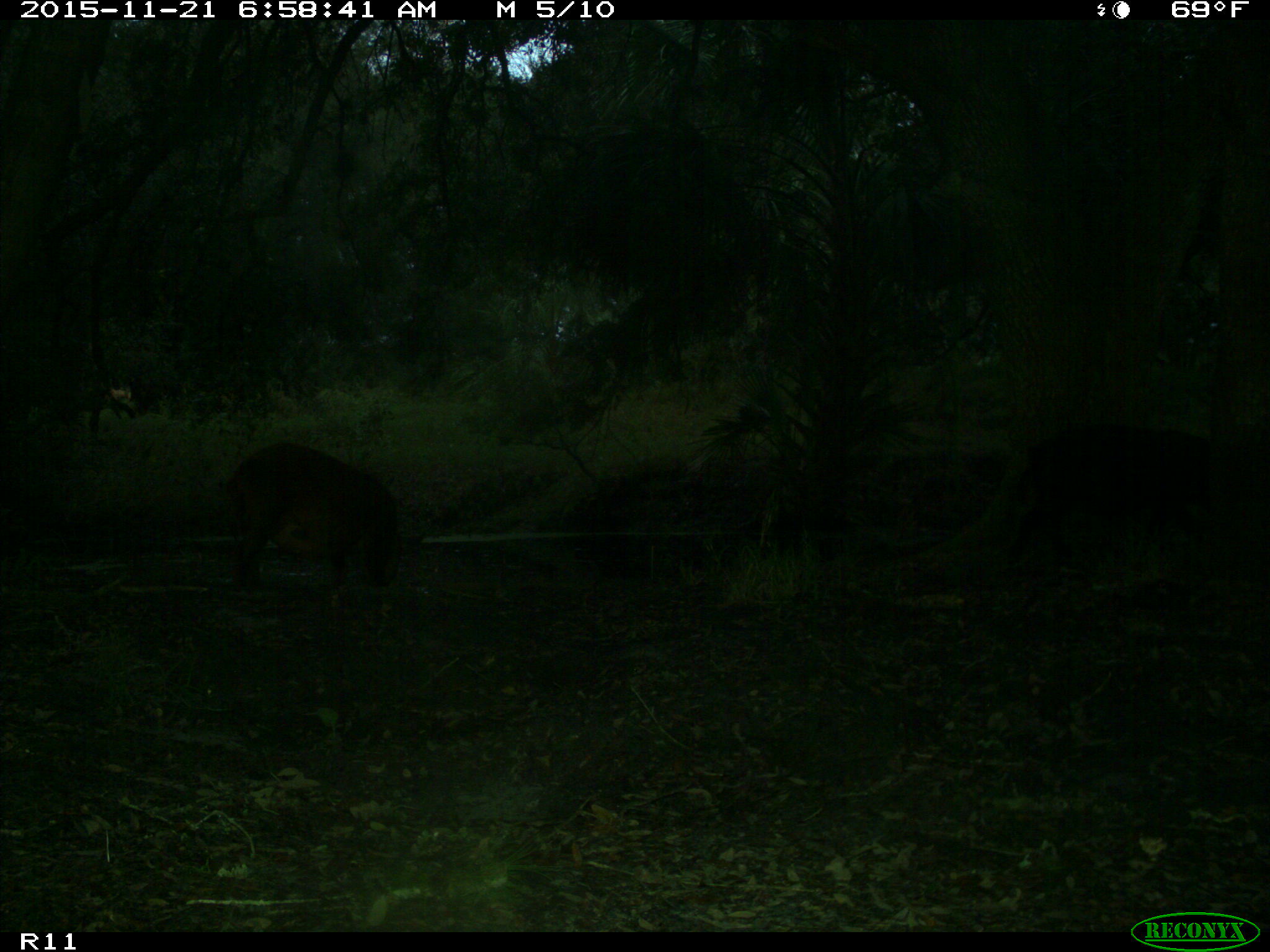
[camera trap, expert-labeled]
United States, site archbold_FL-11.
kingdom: Animalia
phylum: Chordata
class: Mammalia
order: Artiodactyla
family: Suidae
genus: Sus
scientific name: Sus scrofa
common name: wild boar